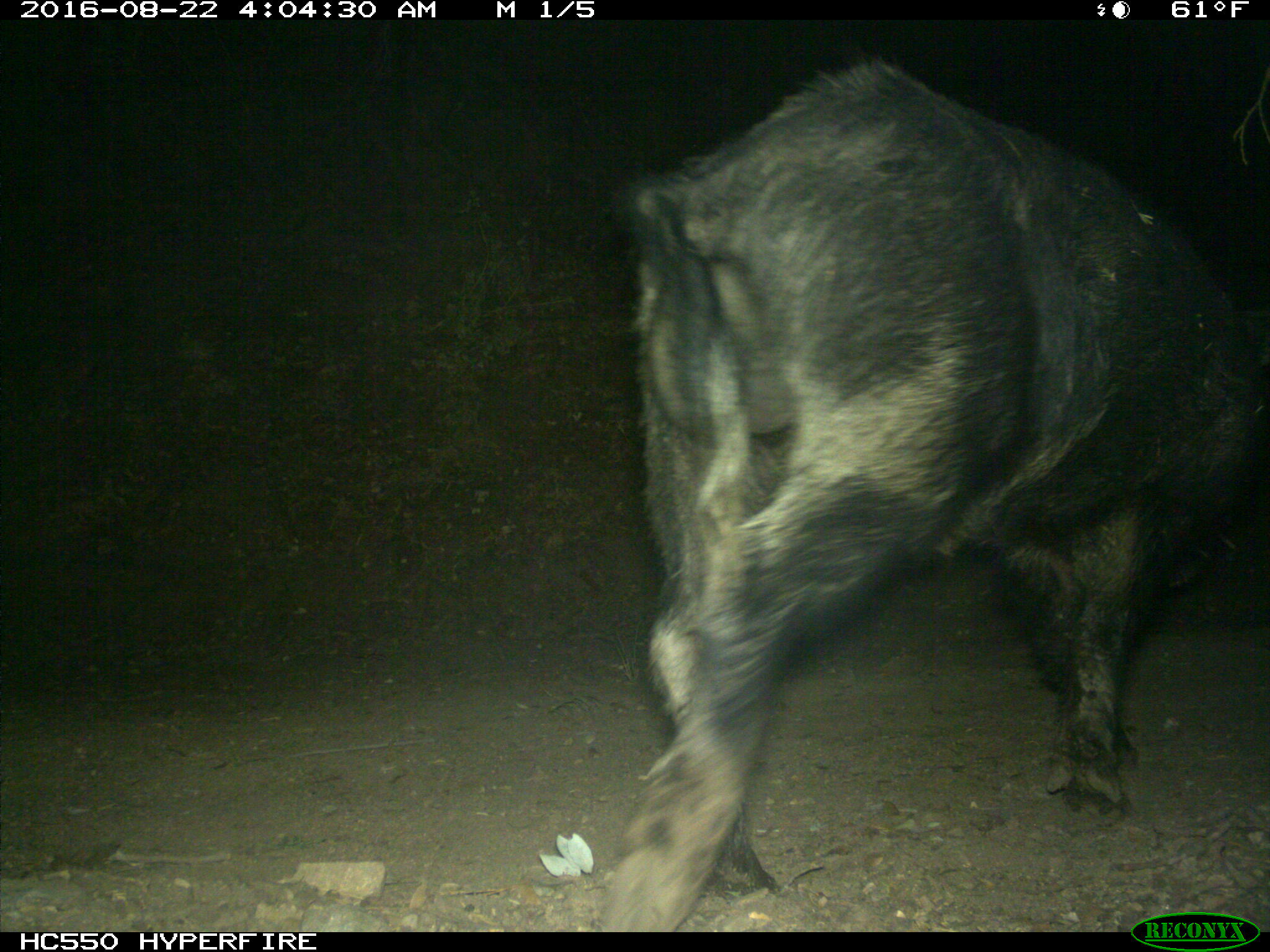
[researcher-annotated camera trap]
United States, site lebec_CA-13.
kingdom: Animalia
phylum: Chordata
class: Mammalia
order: Artiodactyla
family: Suidae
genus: Sus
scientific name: Sus scrofa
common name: wild boar